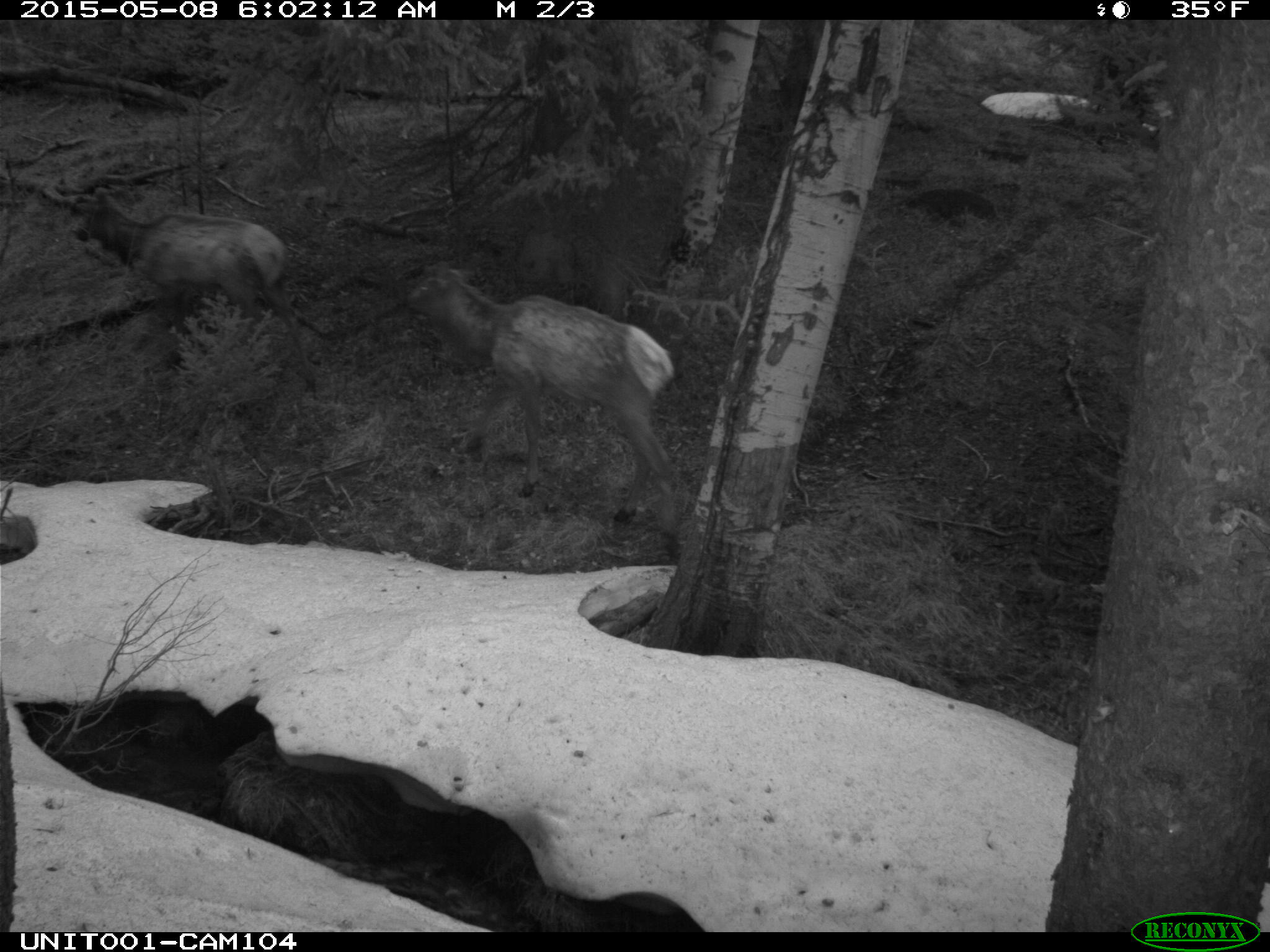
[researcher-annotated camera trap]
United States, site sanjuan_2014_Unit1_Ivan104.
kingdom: Animalia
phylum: Chordata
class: Mammalia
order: Artiodactyla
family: Cervidae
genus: Cervus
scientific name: Cervus elaphus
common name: red deer